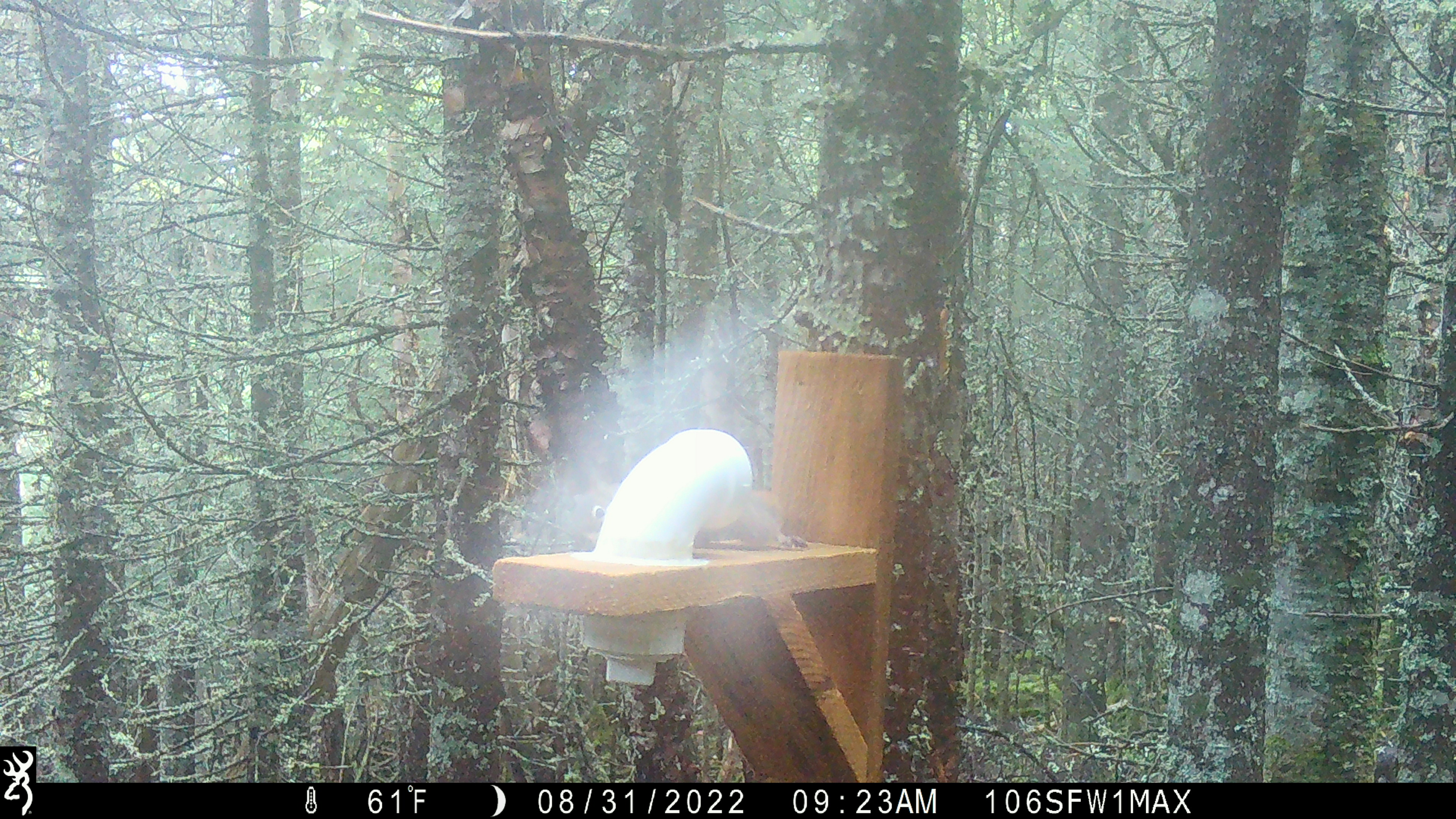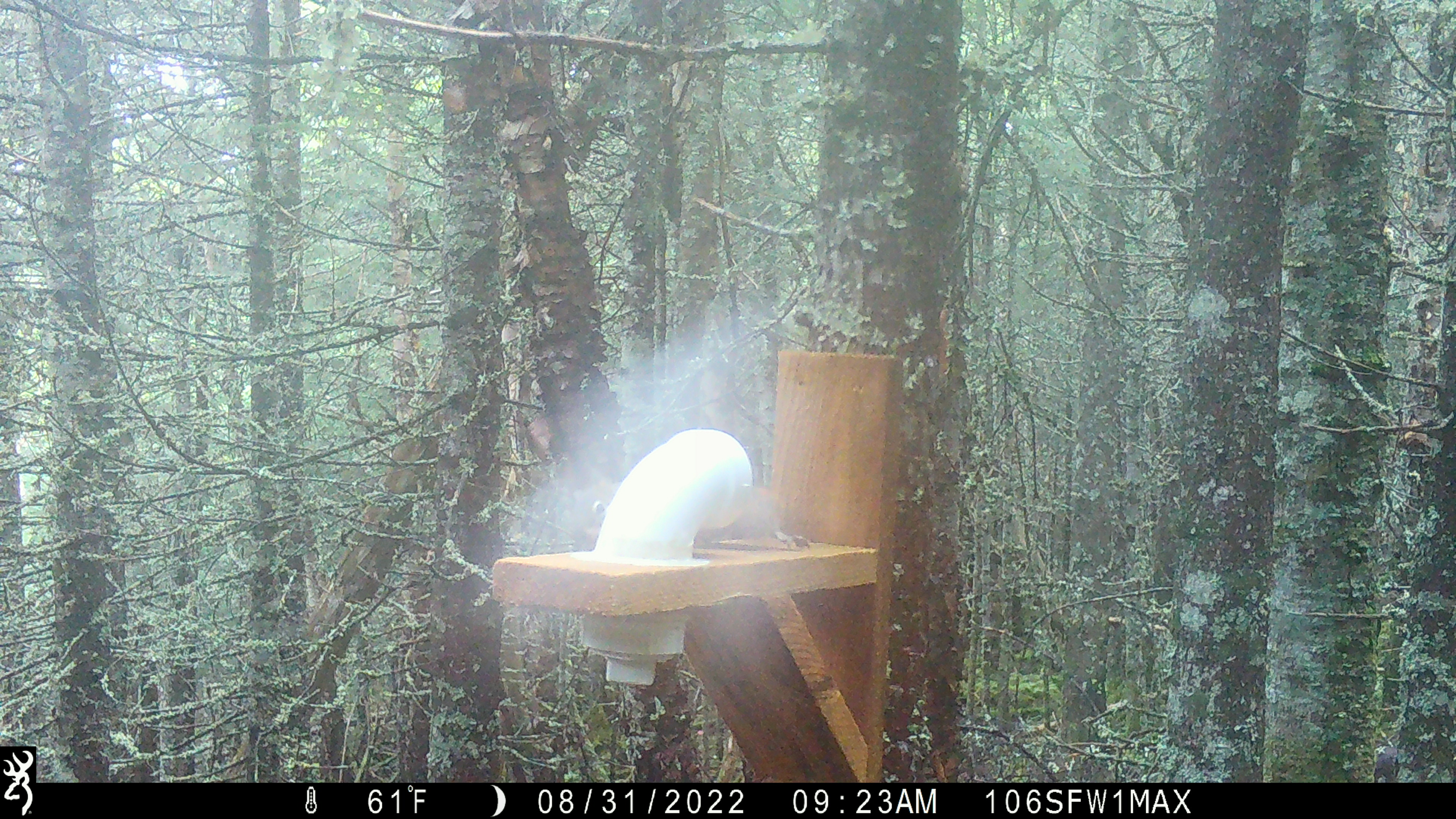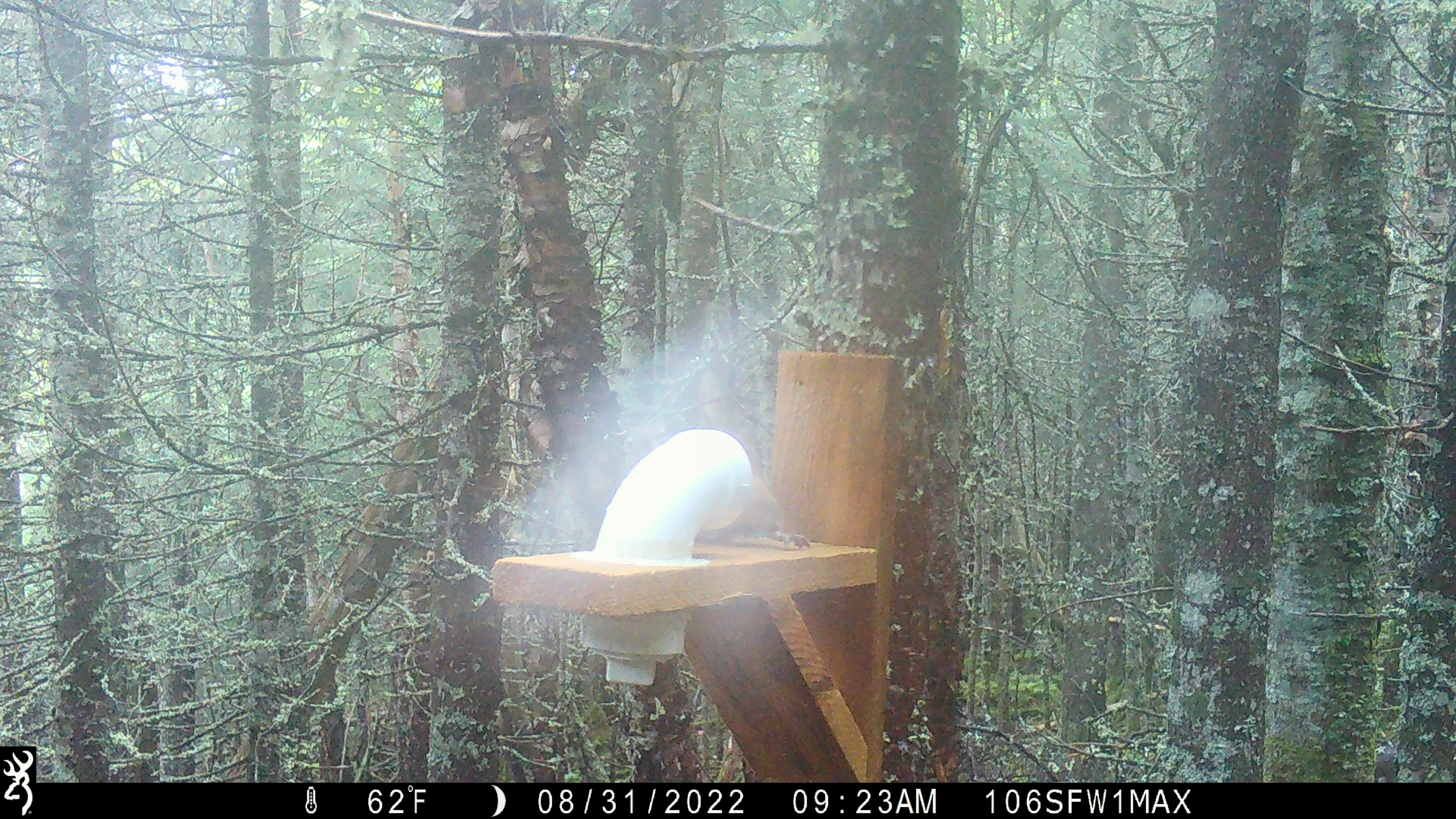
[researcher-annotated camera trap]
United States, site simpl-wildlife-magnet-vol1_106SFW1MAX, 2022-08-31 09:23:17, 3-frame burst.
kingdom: Animalia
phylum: Chordata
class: Mammalia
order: Rodentia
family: Sciuridae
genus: Tamiasciurus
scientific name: Tamiasciurus hudsonicus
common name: red squirrel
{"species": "red squirrel (Tamiasciurus hudsonicus)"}